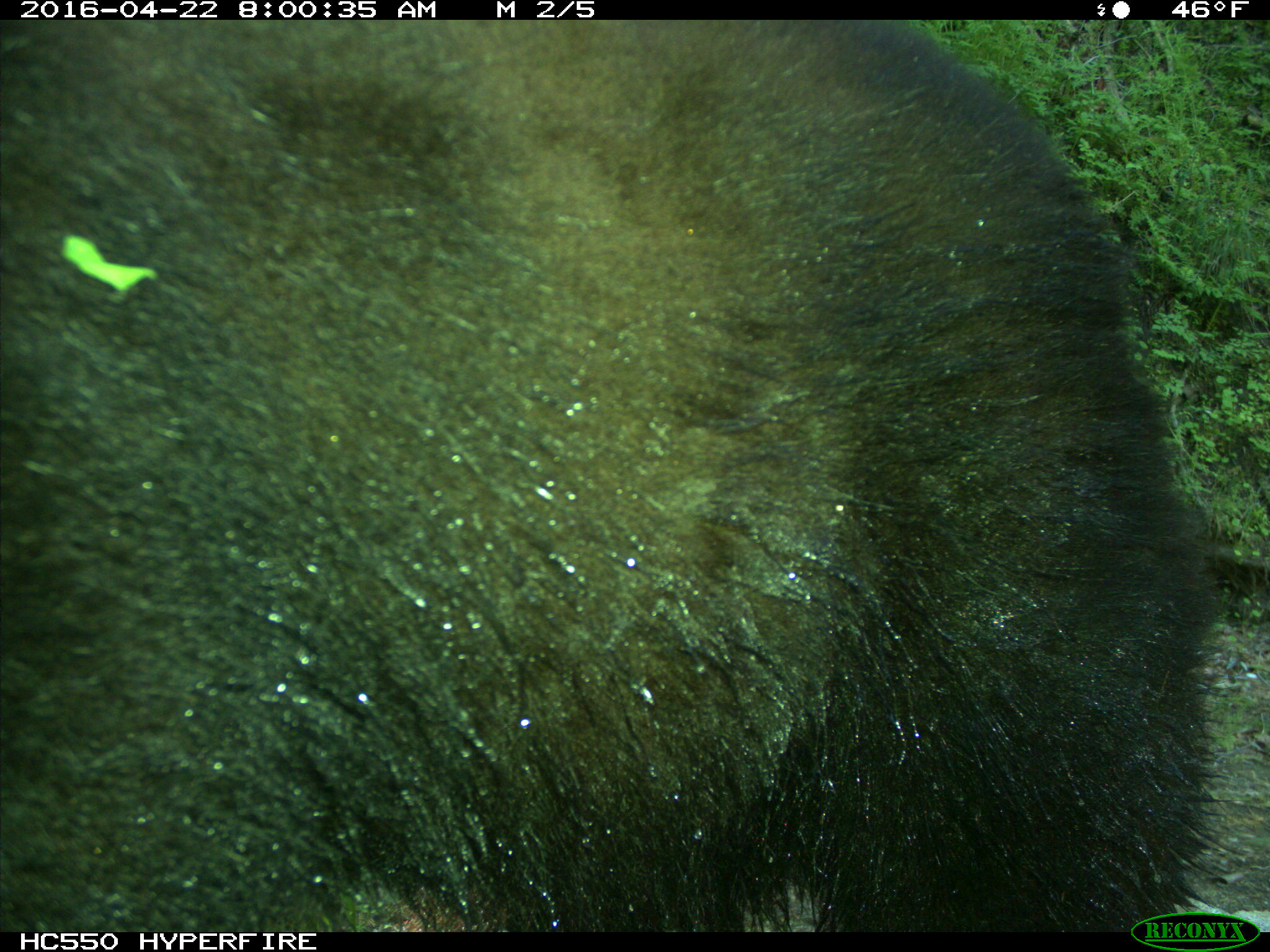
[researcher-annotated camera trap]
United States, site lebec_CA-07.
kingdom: Animalia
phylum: Chordata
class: Mammalia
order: Carnivora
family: Ursidae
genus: Ursus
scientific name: Ursus americanus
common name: american black bear